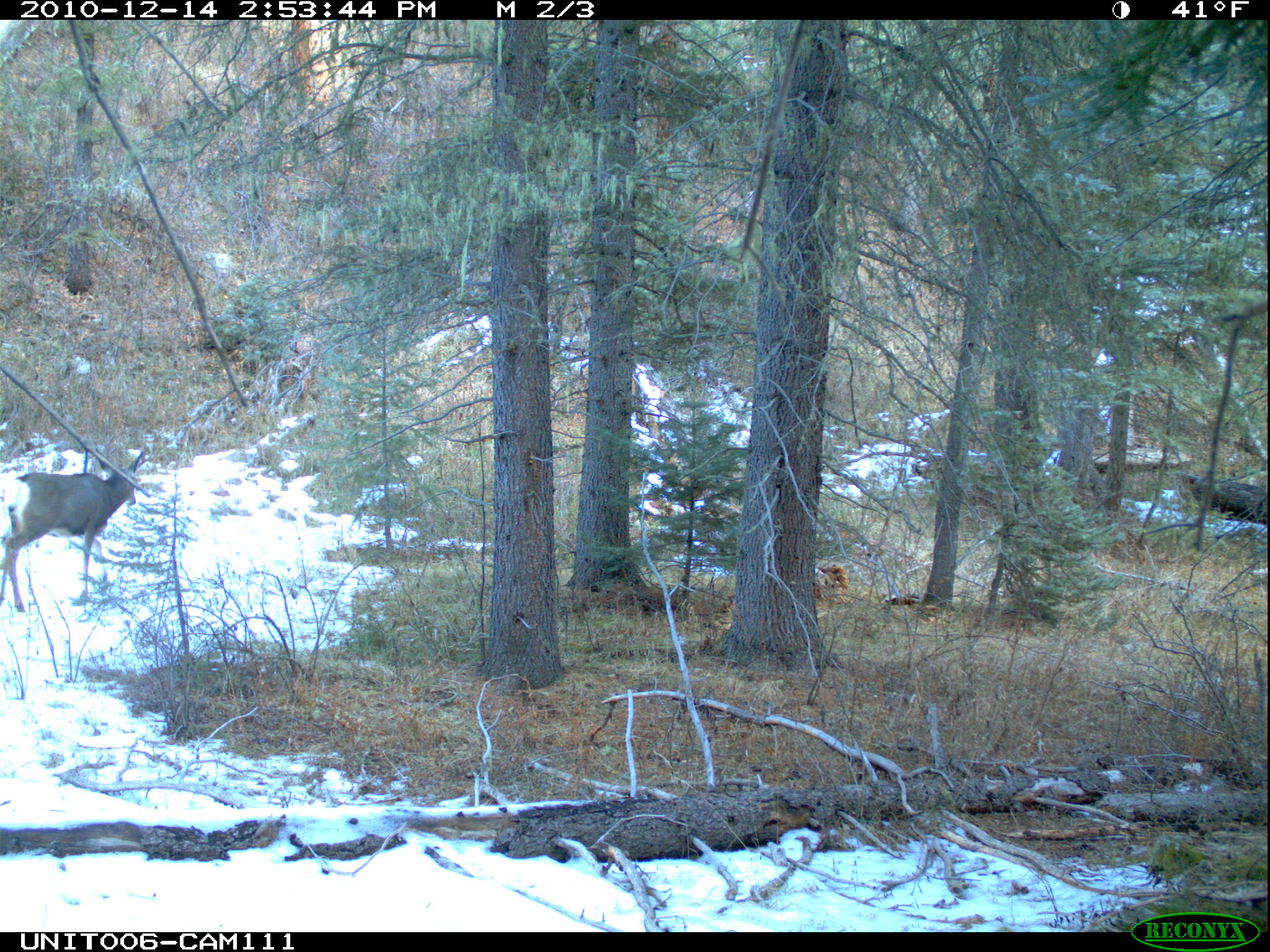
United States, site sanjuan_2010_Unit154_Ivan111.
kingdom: Animalia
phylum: Chordata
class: Mammalia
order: Artiodactyla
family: Cervidae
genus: Odocoileus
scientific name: Odocoileus hemionus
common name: mule deer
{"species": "Odocoileus hemionus (mule deer)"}